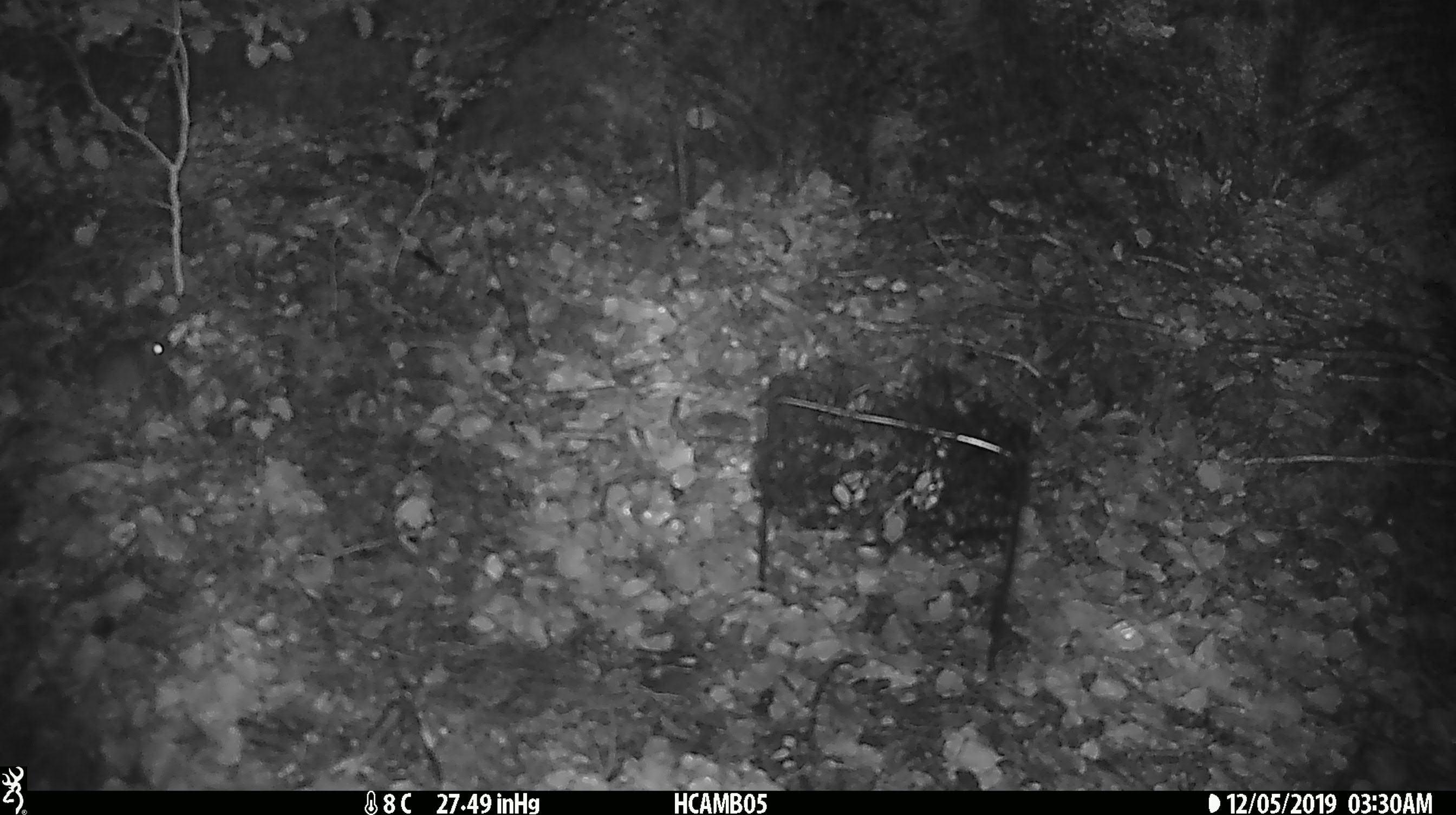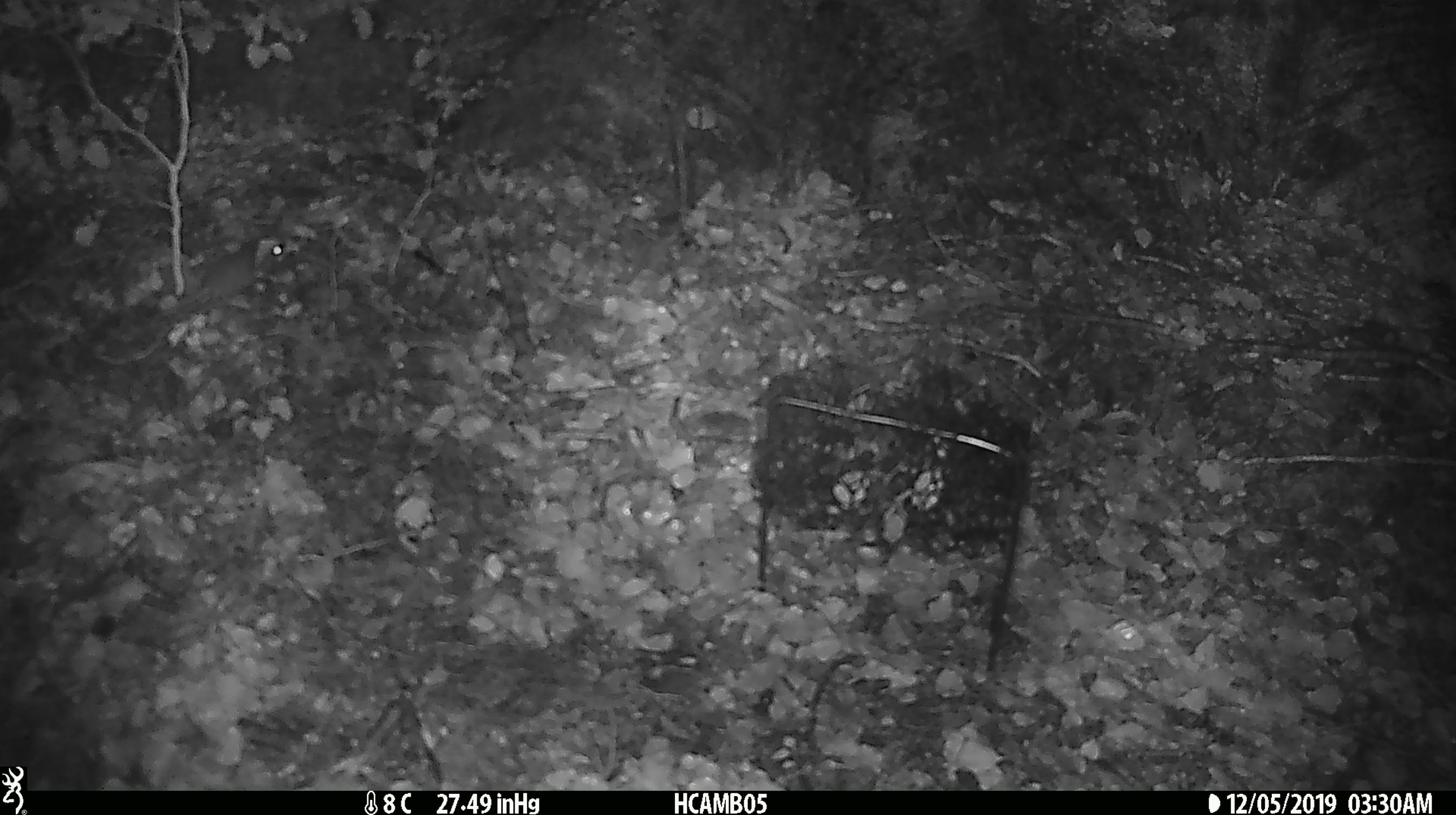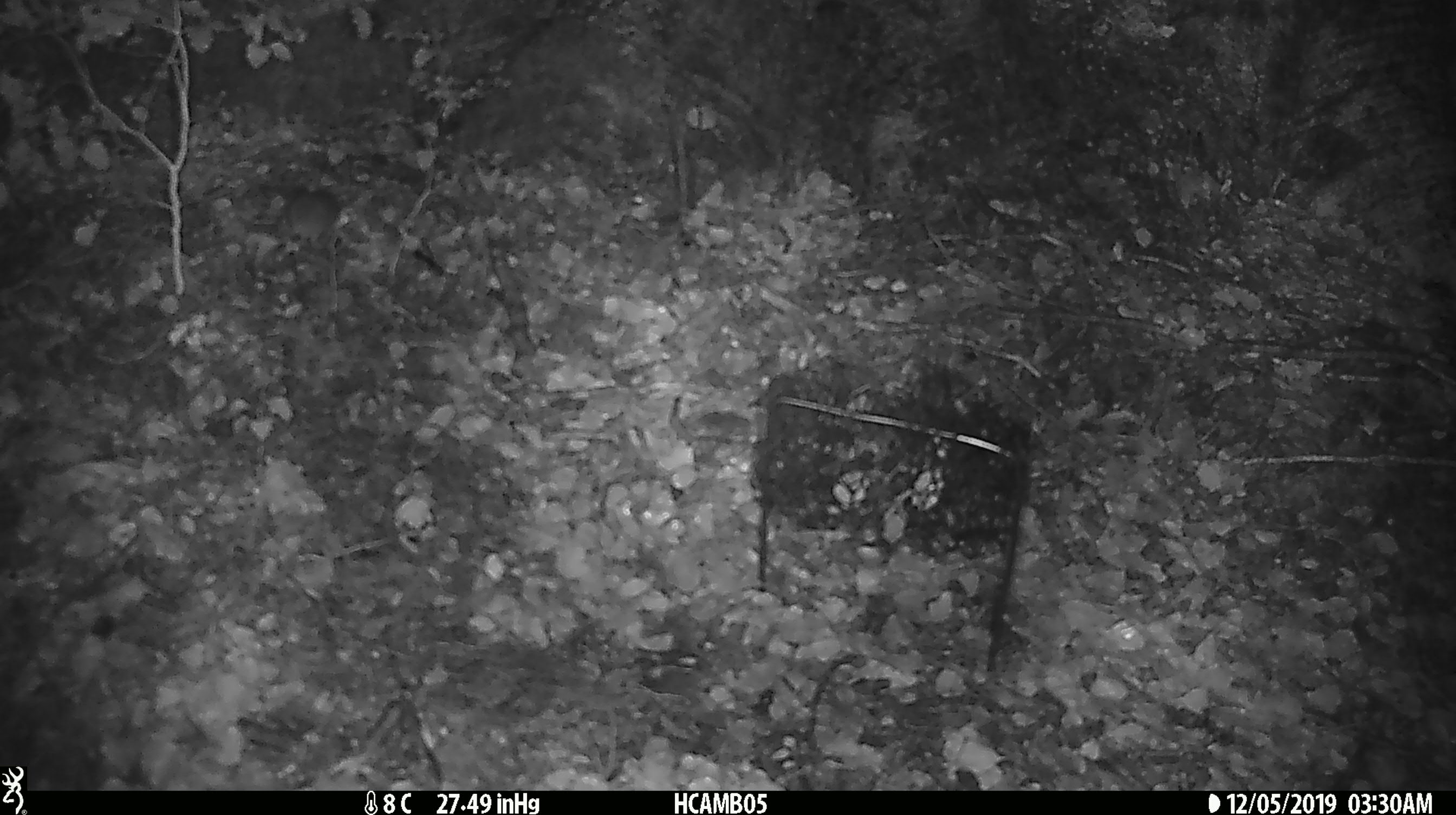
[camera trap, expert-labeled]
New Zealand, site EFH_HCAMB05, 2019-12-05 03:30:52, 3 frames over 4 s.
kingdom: Animalia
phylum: Chordata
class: Mammalia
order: Rodentia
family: Muridae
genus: Mus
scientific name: Mus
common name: mouse